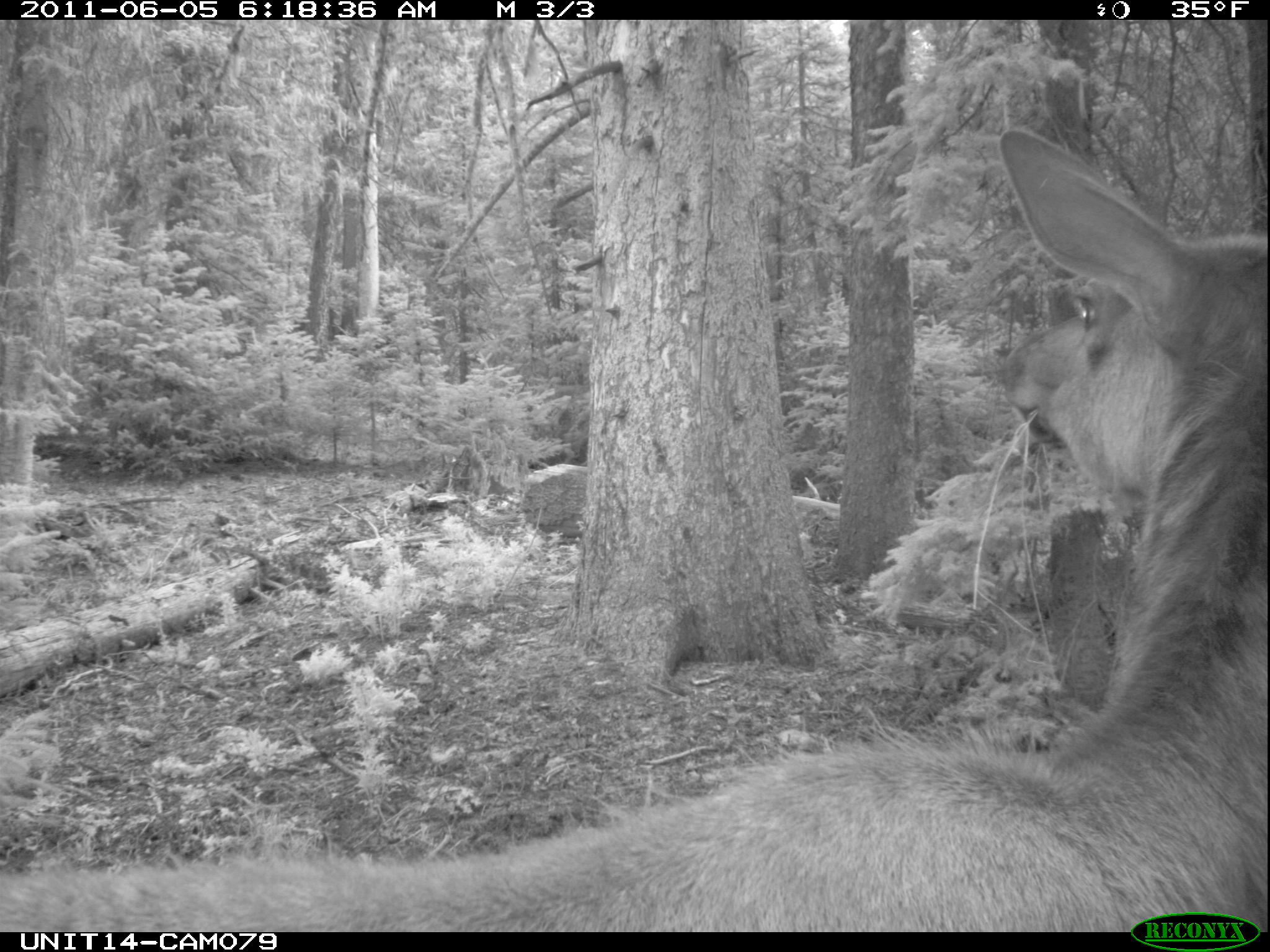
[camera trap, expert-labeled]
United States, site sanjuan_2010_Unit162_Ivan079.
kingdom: Animalia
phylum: Chordata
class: Mammalia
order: Artiodactyla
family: Cervidae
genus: Cervus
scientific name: Cervus elaphus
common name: red deer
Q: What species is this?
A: Cervus elaphus (red deer).